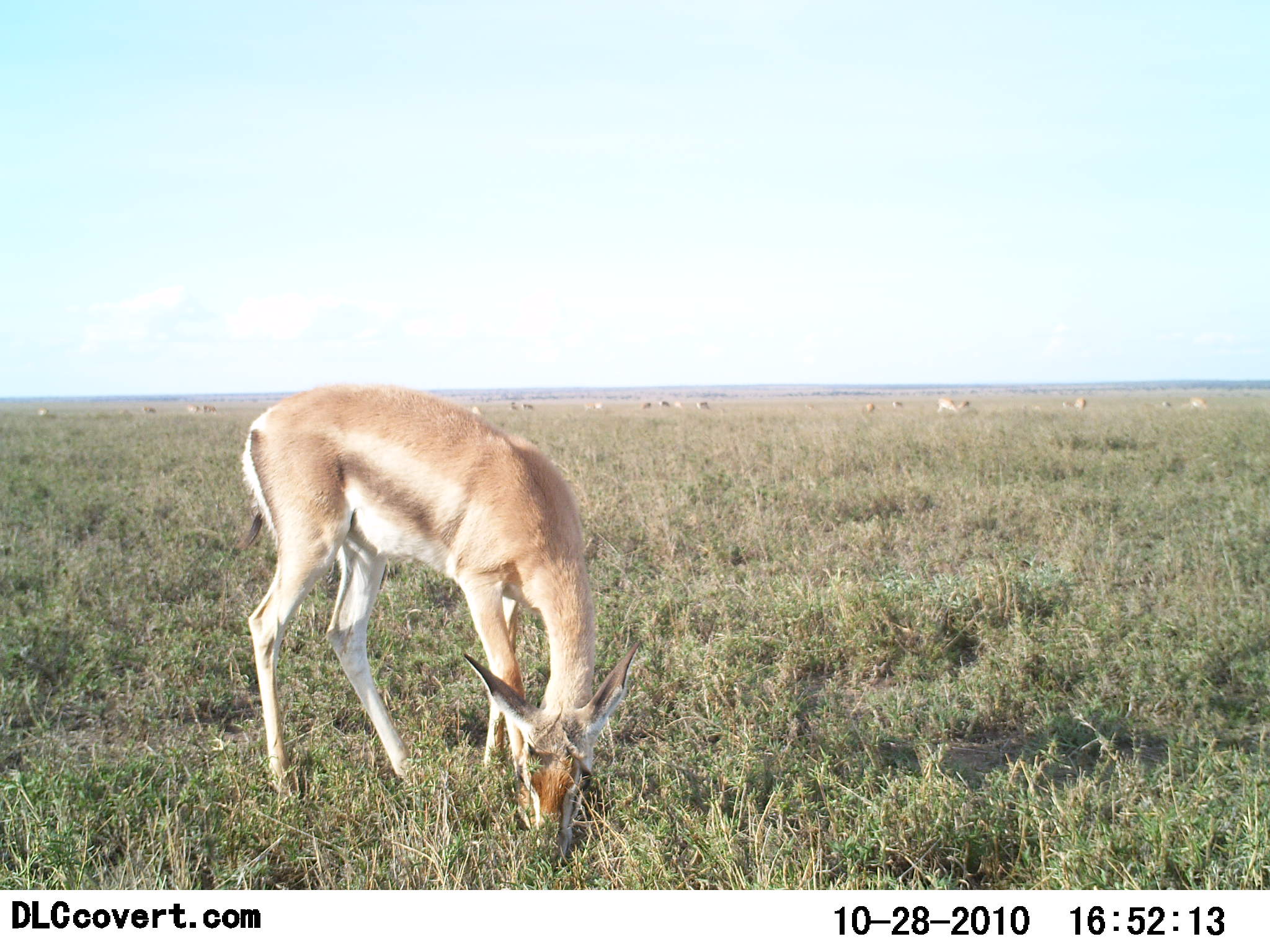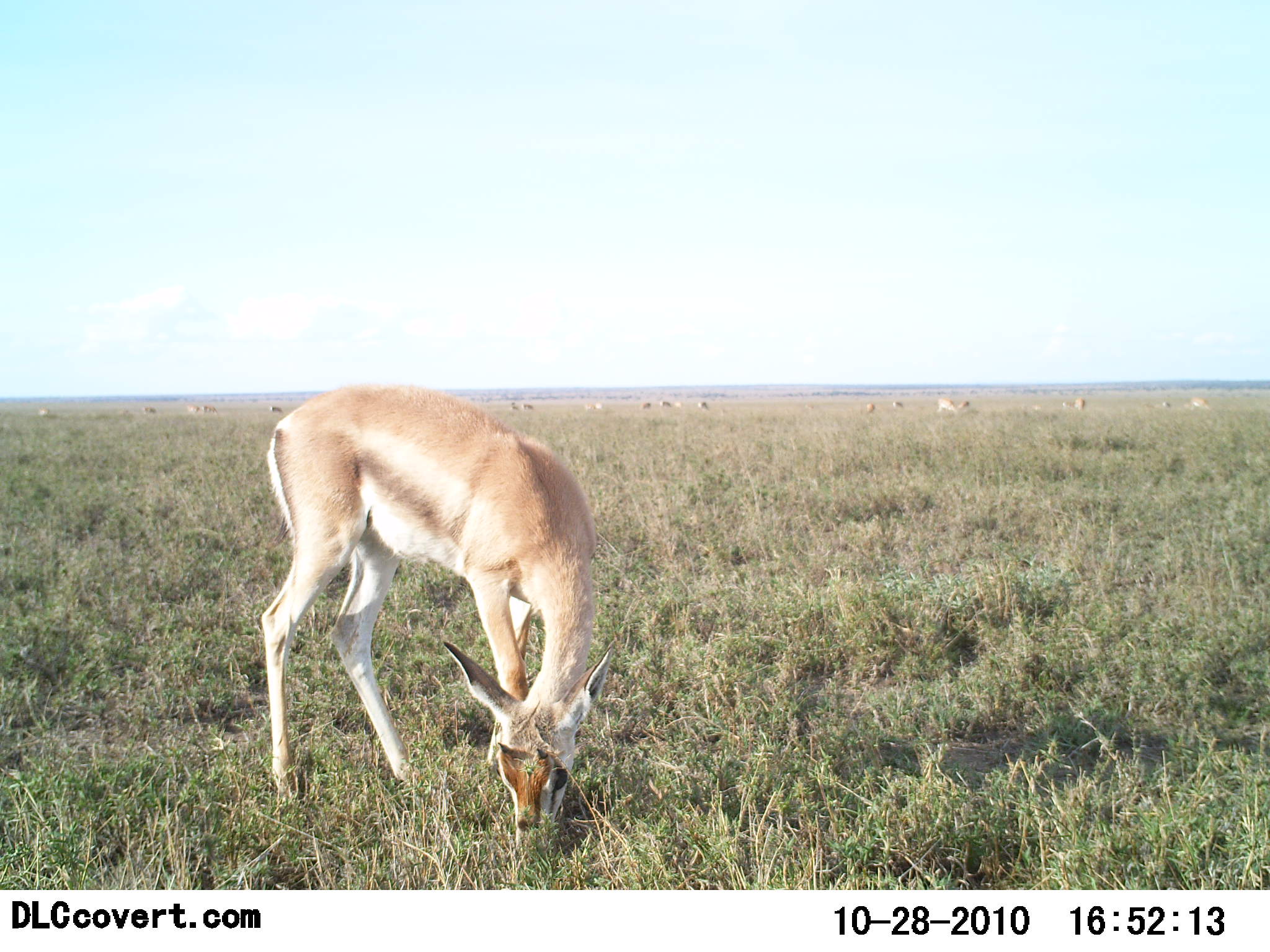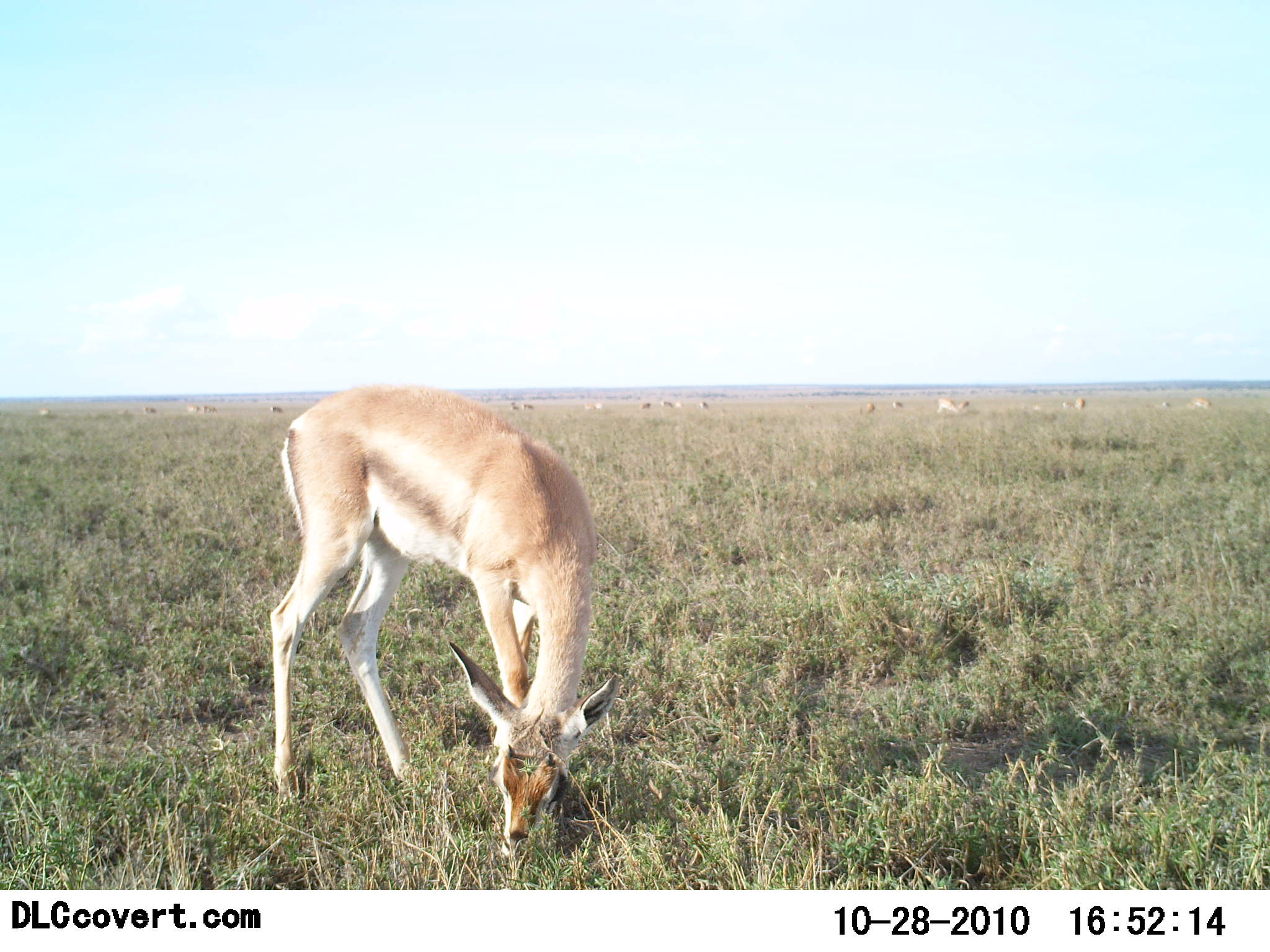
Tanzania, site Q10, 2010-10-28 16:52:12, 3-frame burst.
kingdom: Animalia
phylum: Chordata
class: Mammalia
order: Artiodactyla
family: Bovidae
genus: Nanger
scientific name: Nanger granti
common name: grant's gazelle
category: gazellegrants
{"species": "gazellegrants (grant's gazelle) (Nanger granti)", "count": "1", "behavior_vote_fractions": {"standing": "29%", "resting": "0%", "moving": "6%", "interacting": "0%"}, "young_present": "6%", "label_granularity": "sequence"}